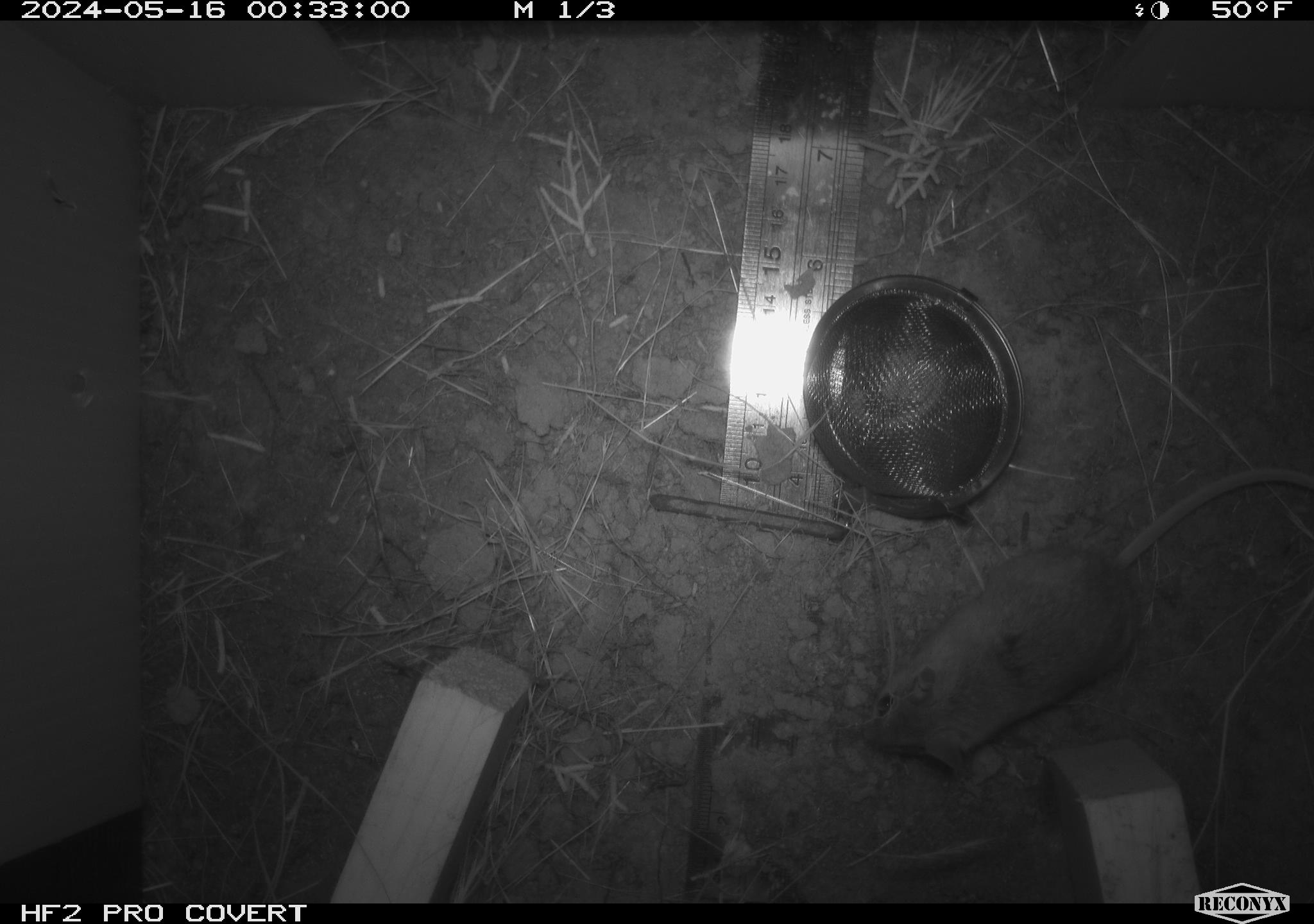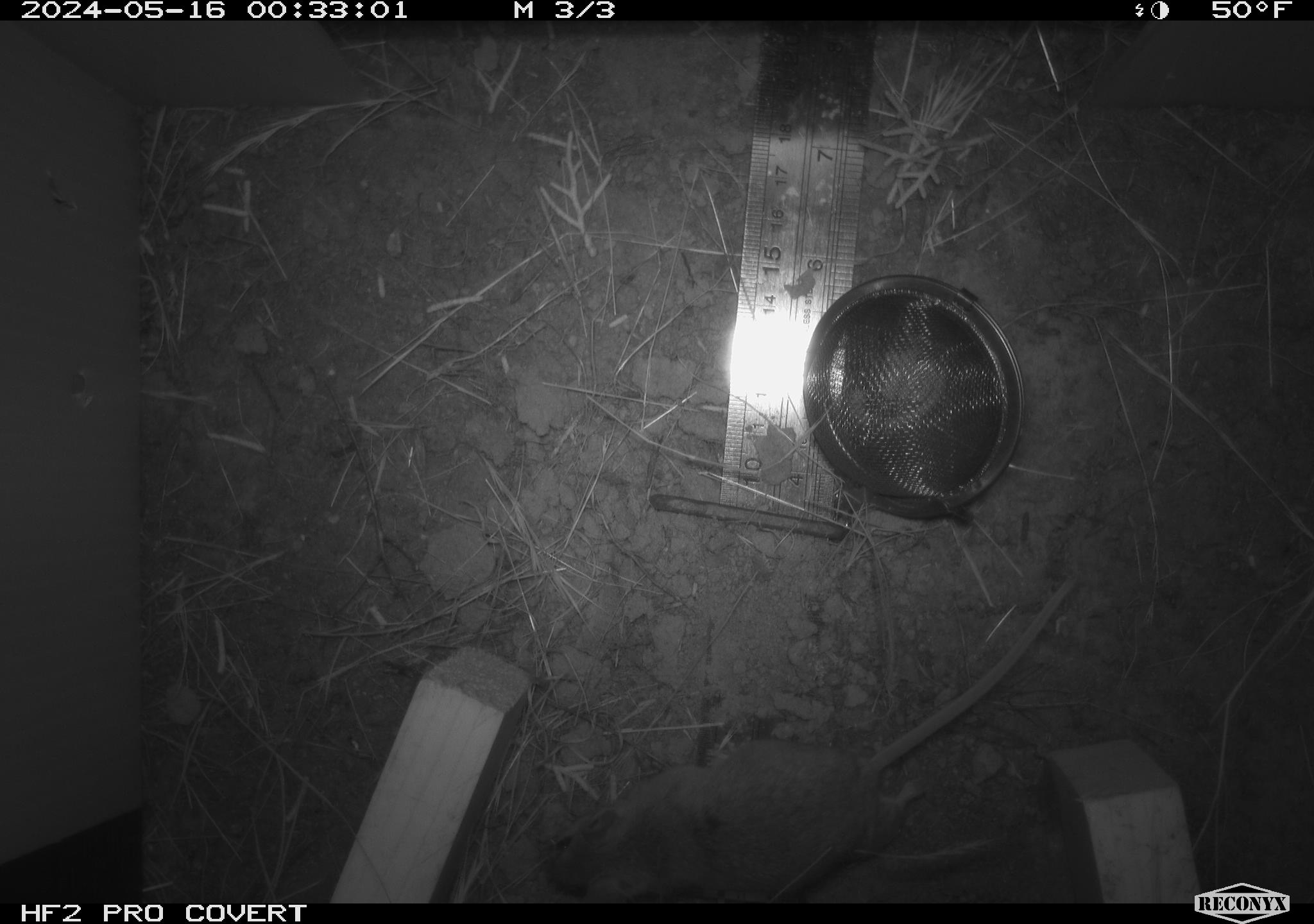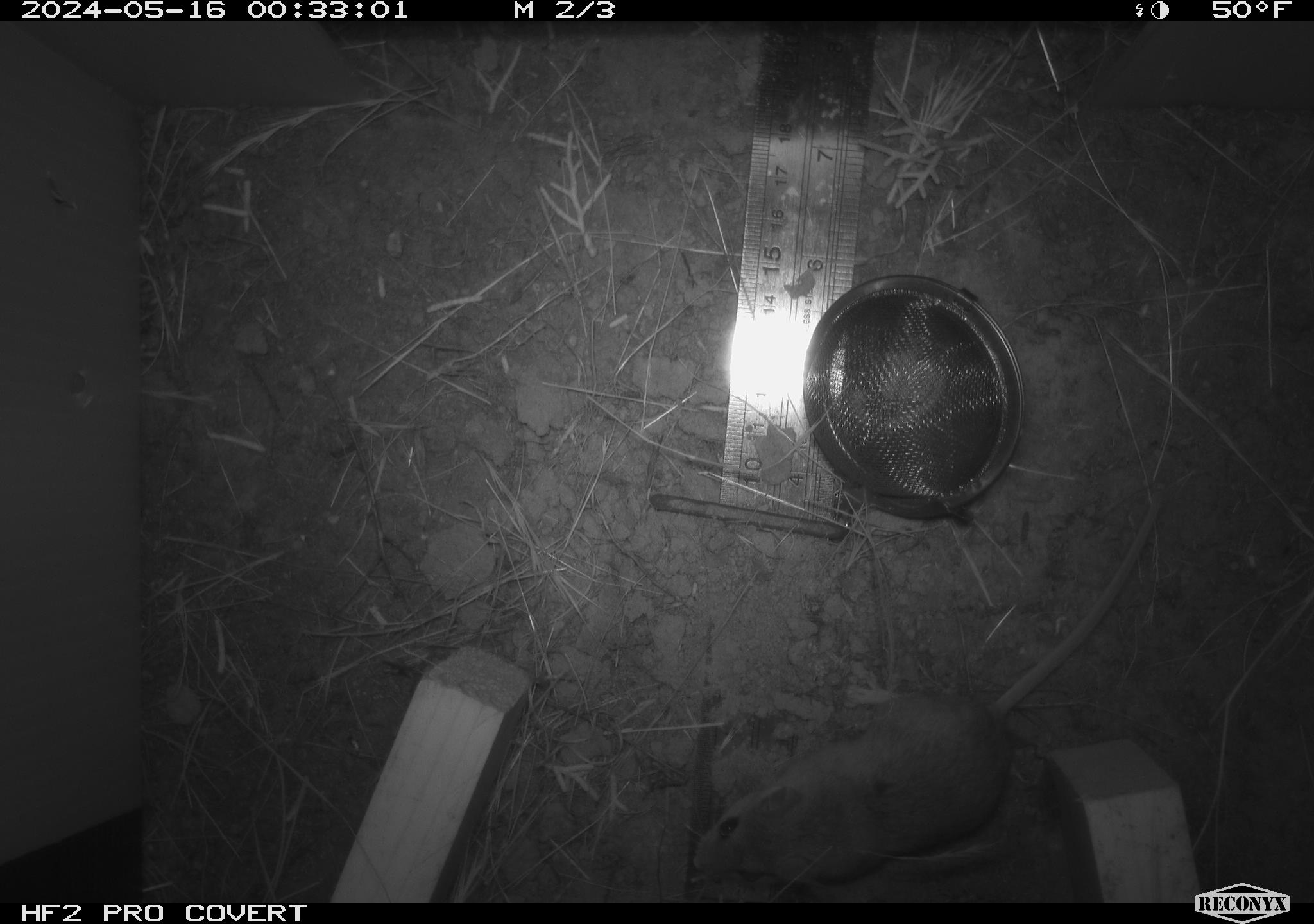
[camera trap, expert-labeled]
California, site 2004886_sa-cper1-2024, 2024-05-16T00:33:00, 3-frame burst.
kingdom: Animalia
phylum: Chordata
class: Mammalia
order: Rodentia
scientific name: Rodentia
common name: rodent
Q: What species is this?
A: Rodent (Rodentia).